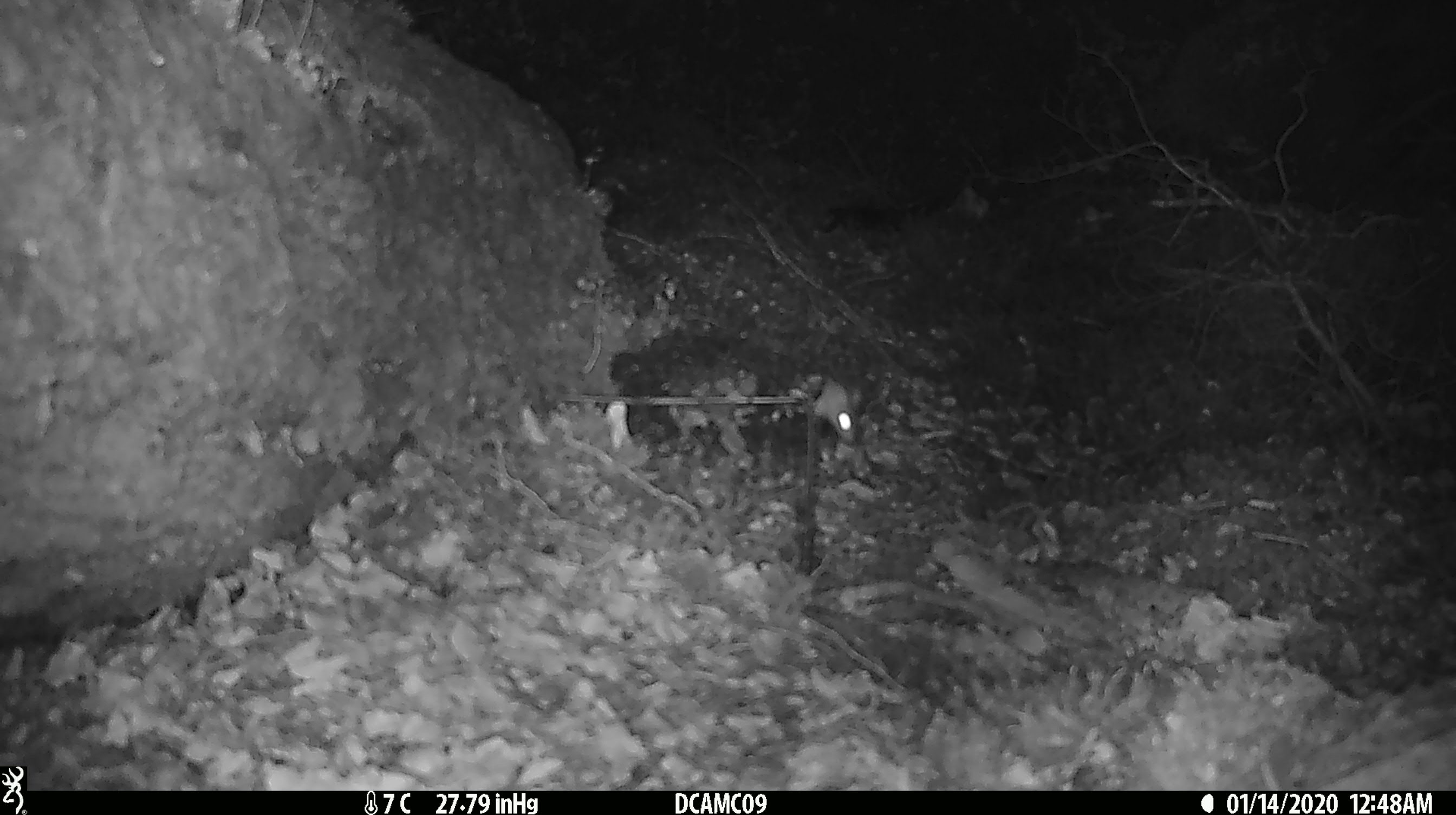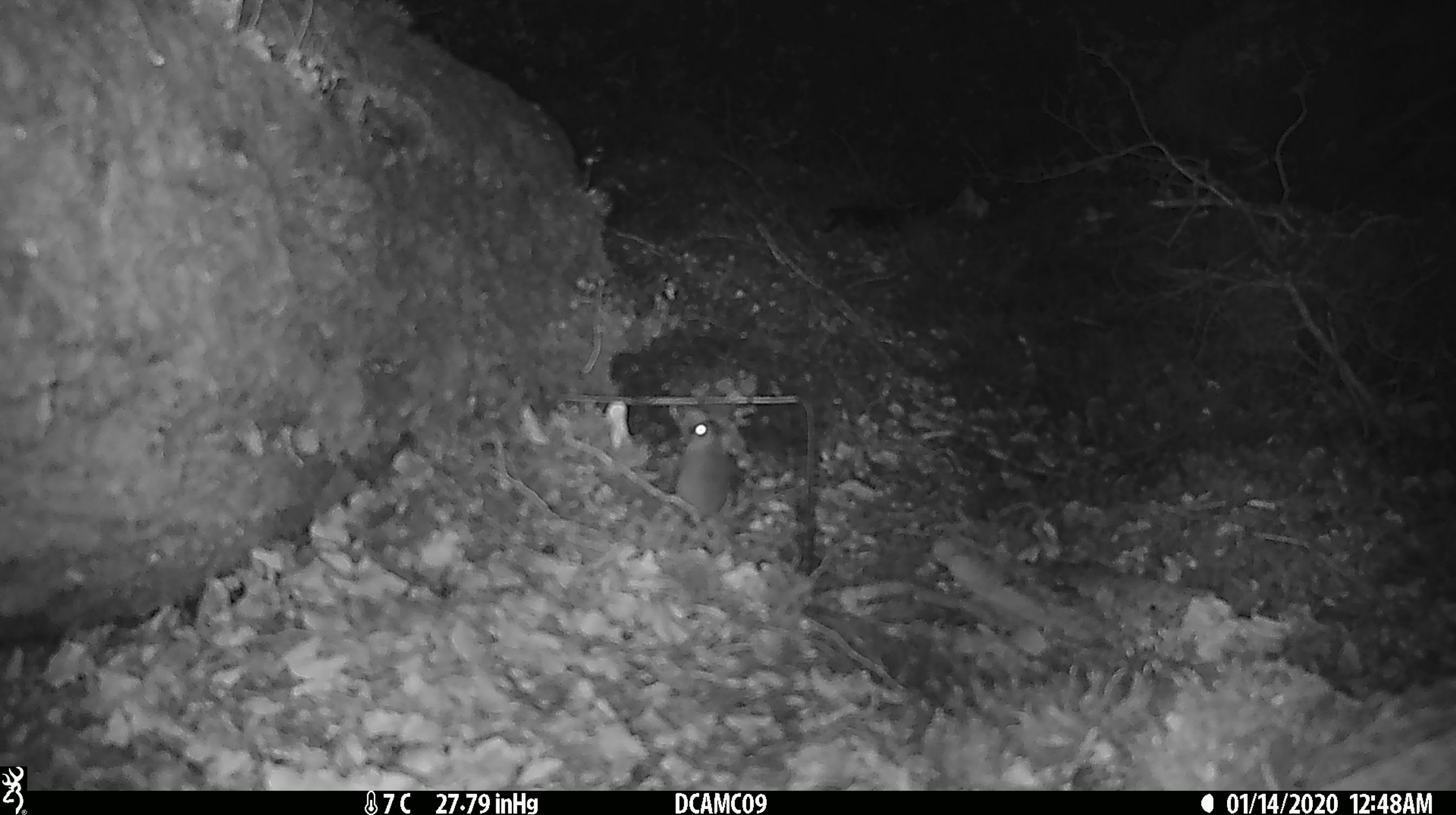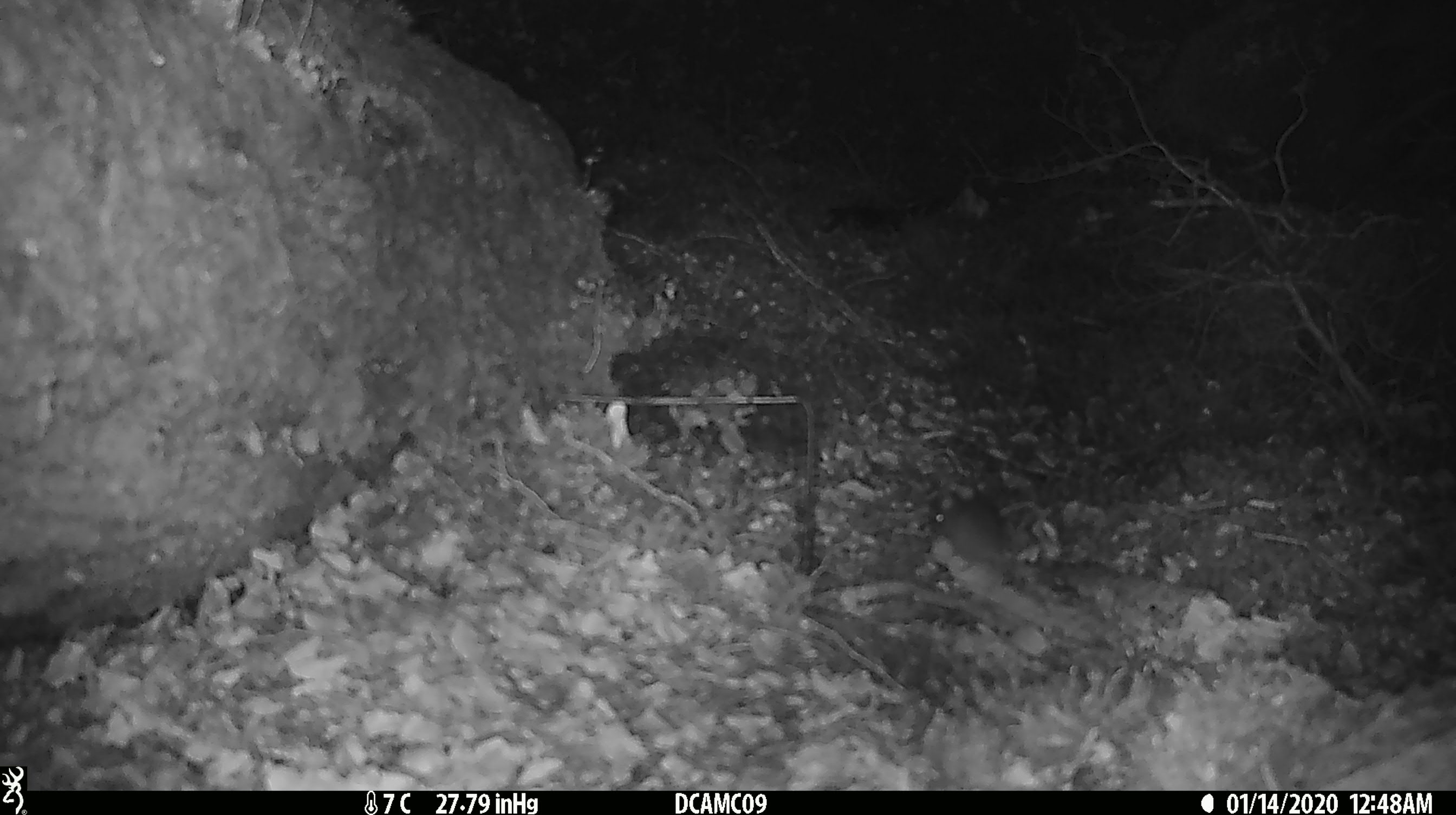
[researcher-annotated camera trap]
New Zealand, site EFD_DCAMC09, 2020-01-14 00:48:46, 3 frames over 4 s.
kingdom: Animalia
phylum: Chordata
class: Mammalia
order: Rodentia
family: Muridae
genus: Mus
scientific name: Mus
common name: mouse